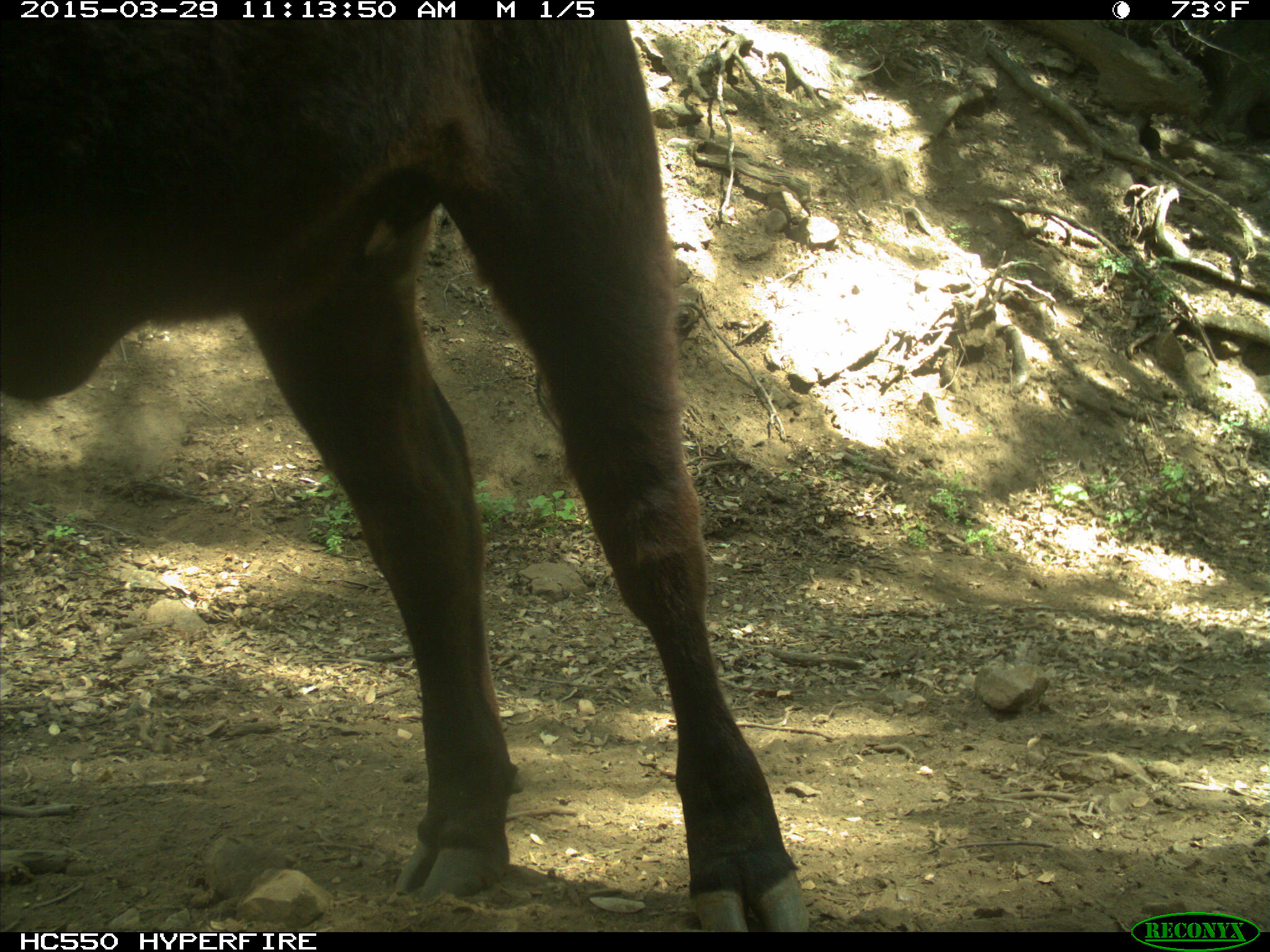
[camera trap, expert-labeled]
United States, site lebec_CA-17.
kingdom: Animalia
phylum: Chordata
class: Mammalia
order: Artiodactyla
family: Bovidae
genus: Bos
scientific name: Bos taurus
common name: domestic cow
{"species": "Bos taurus (domestic cow)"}